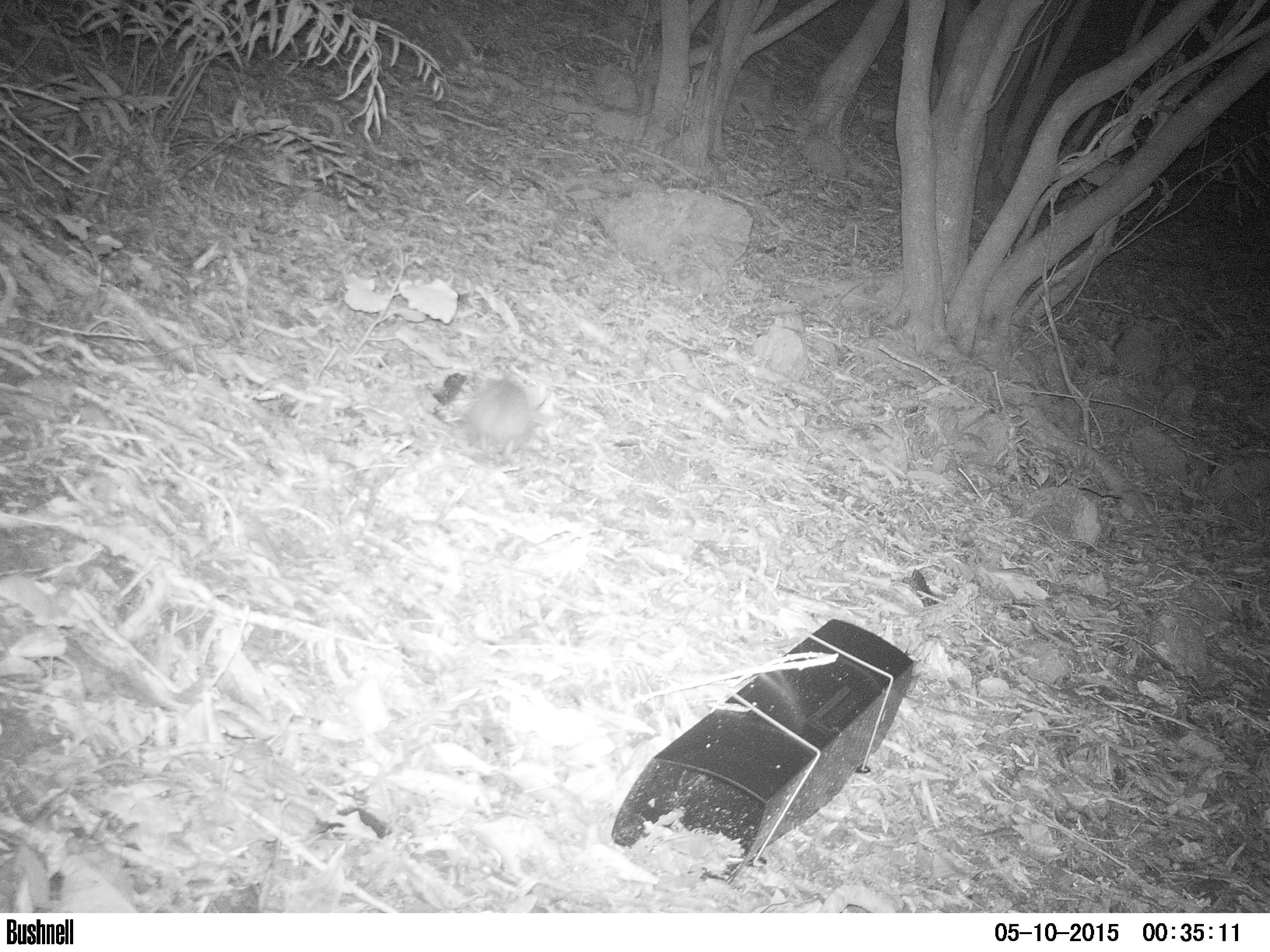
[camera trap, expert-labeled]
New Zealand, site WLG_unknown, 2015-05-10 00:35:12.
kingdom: Animalia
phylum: Chordata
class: Mammalia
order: Eulipotyphla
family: Erinaceidae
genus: Erinaceus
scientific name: Erinaceus europaeus europaeus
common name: european hedgehog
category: hedgehog